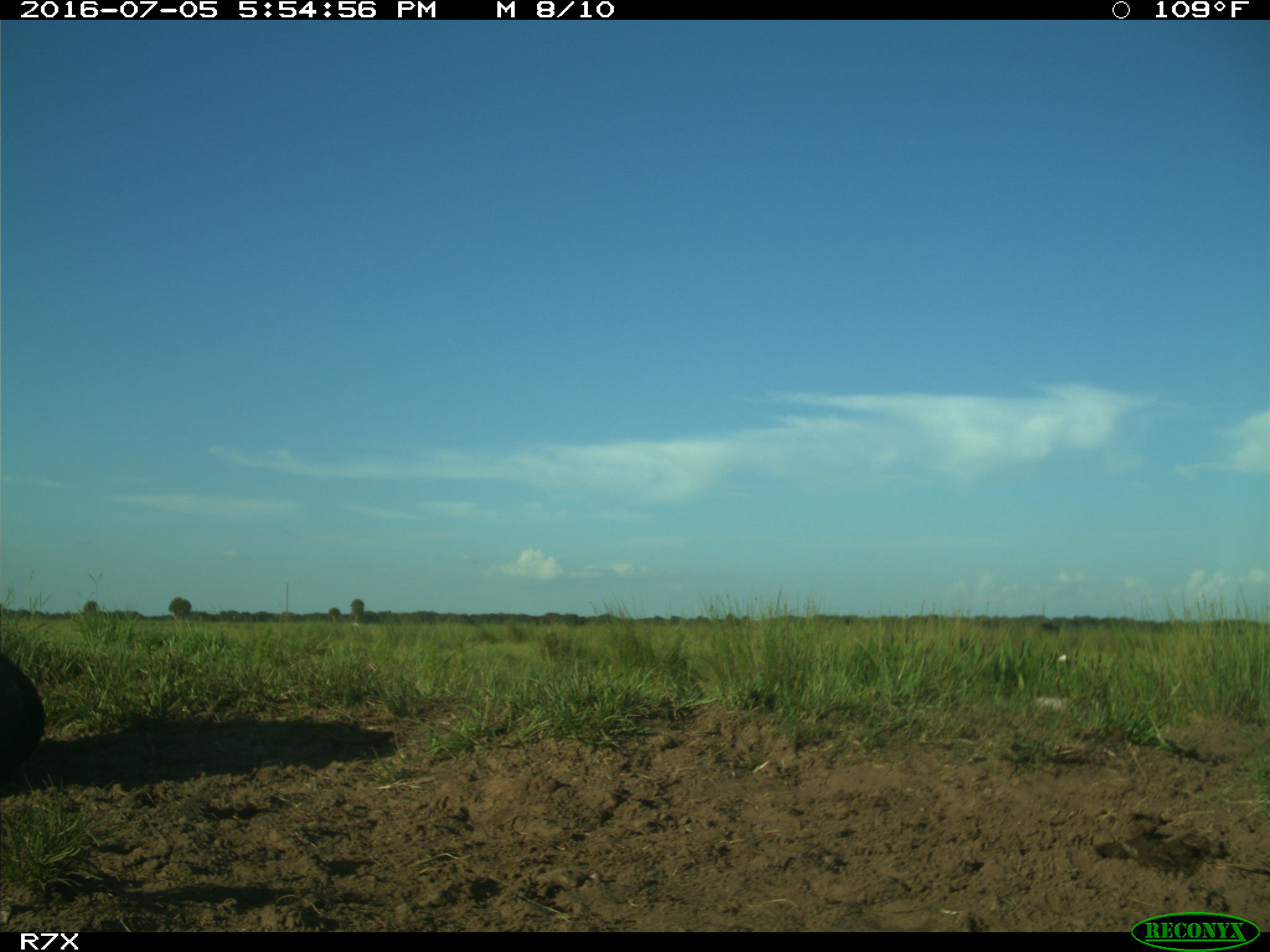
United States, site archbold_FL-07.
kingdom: Animalia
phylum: Chordata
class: Mammalia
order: Artiodactyla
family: Bovidae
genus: Bos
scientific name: Bos taurus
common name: domestic cow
Bos taurus (domestic cow).